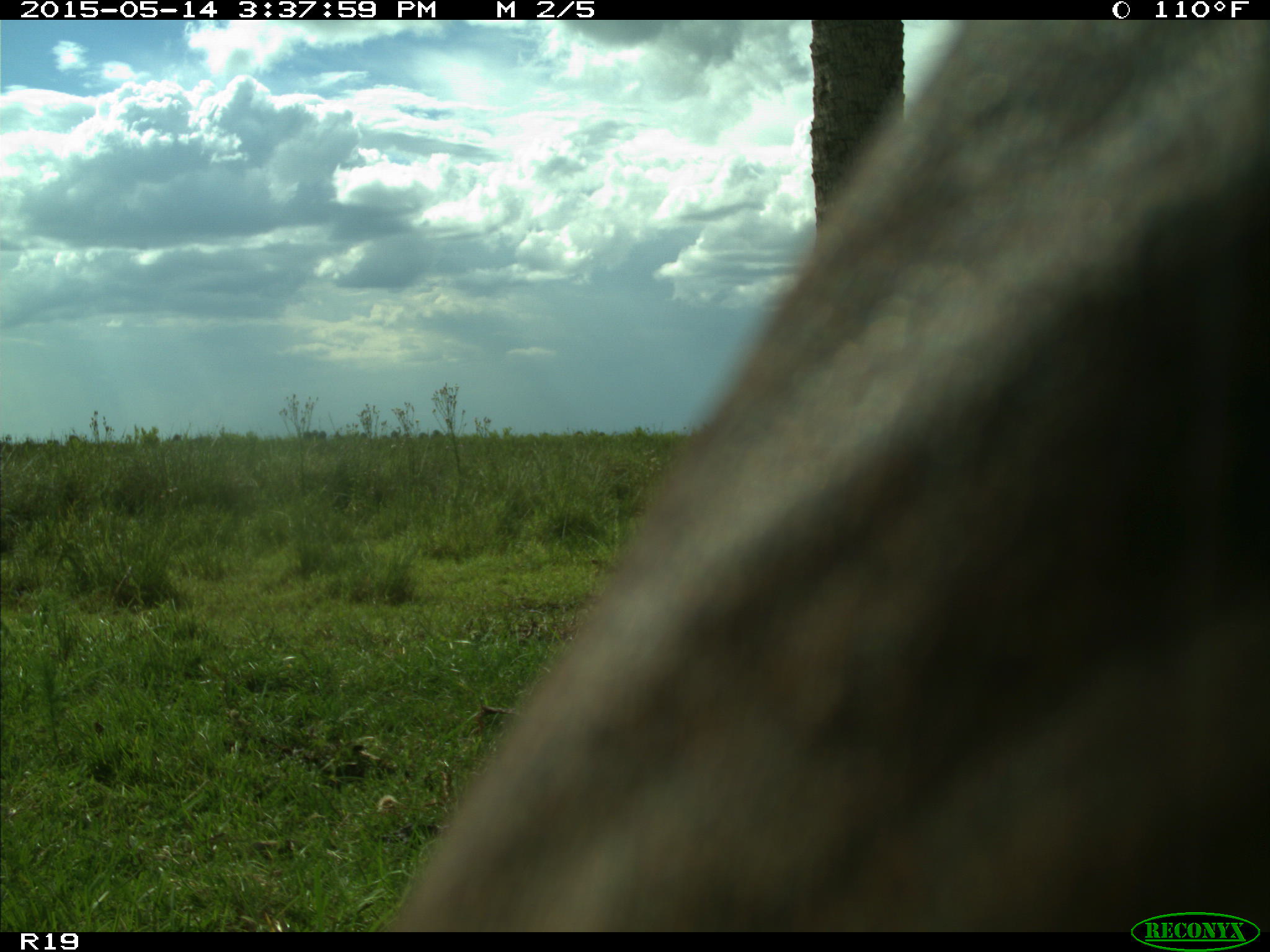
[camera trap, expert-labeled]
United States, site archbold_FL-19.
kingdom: Animalia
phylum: Chordata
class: Mammalia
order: Artiodactyla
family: Bovidae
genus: Bos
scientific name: Bos taurus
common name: domestic cow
Bos taurus (domestic cow).